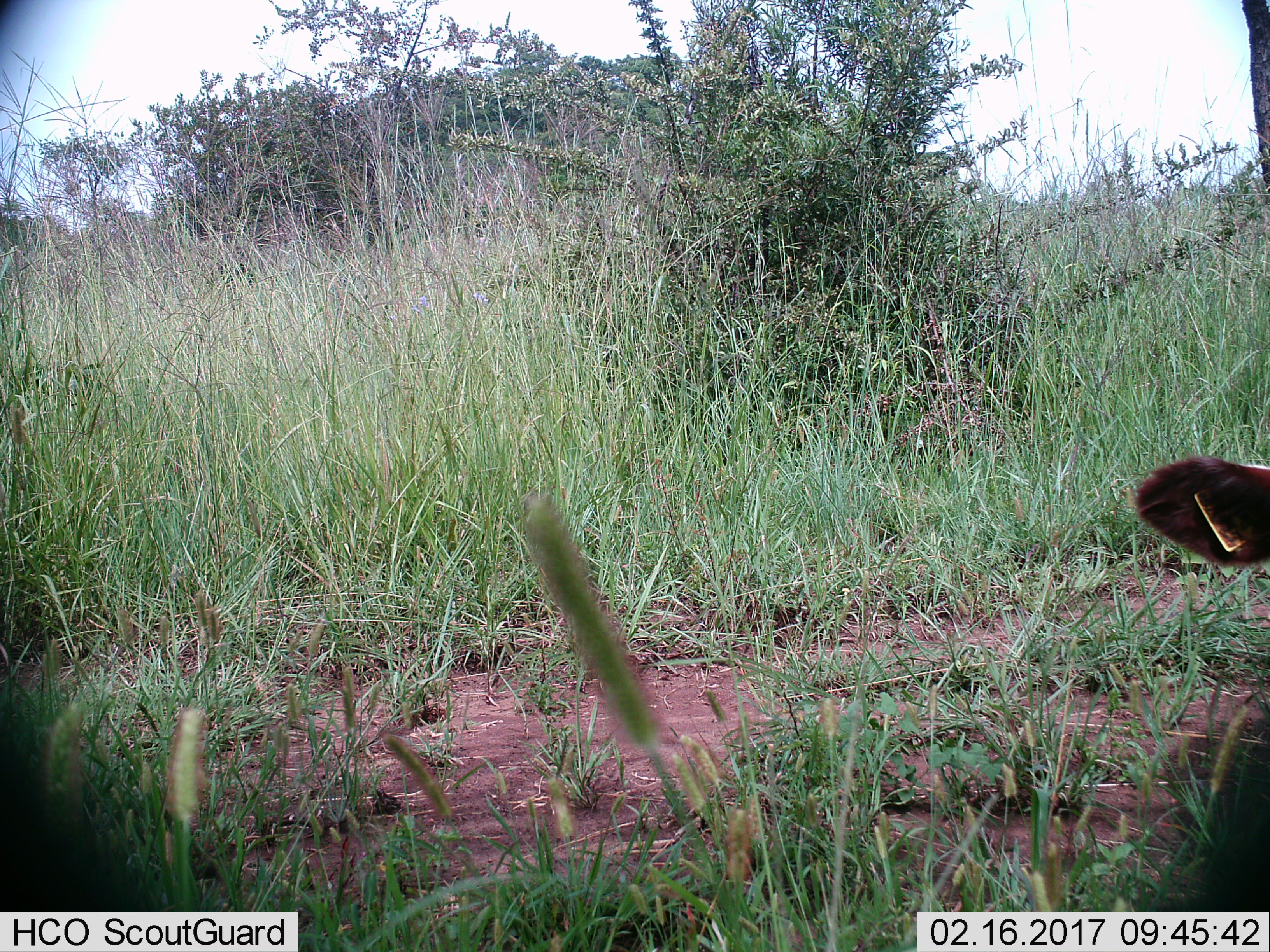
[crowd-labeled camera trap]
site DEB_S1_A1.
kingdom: Animalia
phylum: Chordata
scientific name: Vertebrata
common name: domestic animal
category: domesticanimal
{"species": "domesticanimal (domestic animal) (Vertebrata)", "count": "1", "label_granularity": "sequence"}